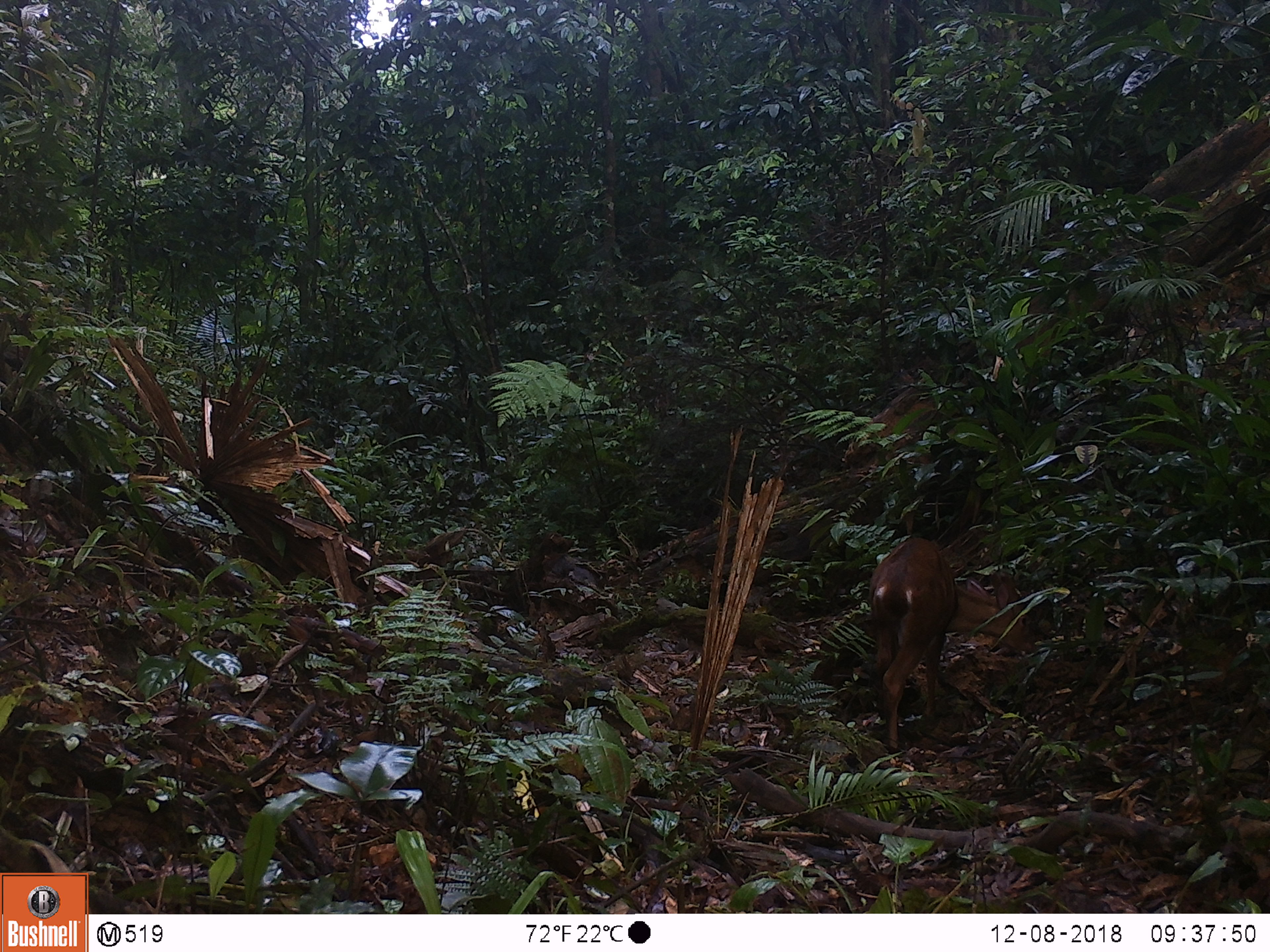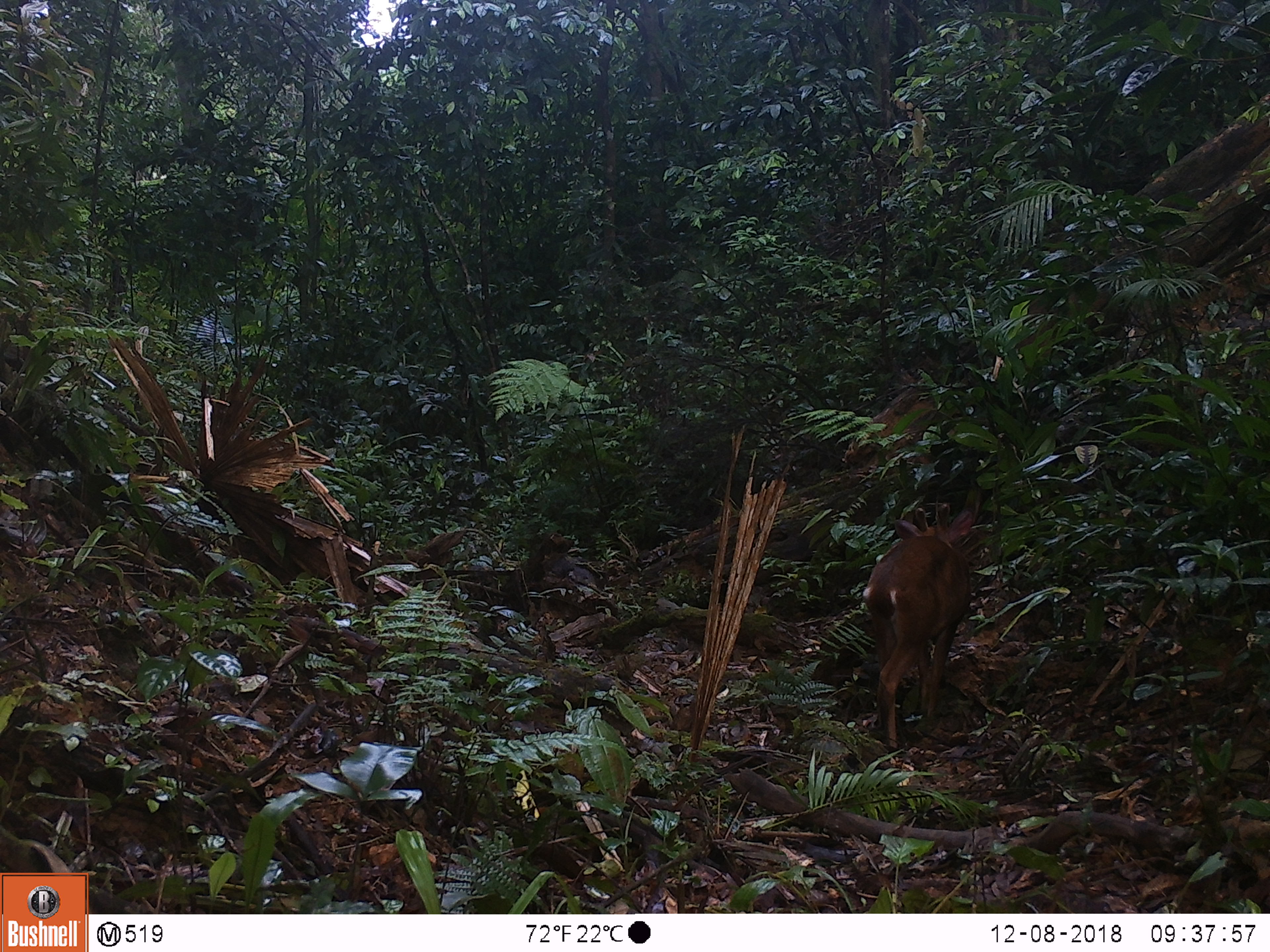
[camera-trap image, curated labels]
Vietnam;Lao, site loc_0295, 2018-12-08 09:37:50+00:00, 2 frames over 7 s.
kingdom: Animalia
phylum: Chordata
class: Mammalia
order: Artiodactyla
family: Cervidae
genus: Muntiacus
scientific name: Muntiacus vuquangensis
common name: large-antlered muntjac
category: large antlered muntjac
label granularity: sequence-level